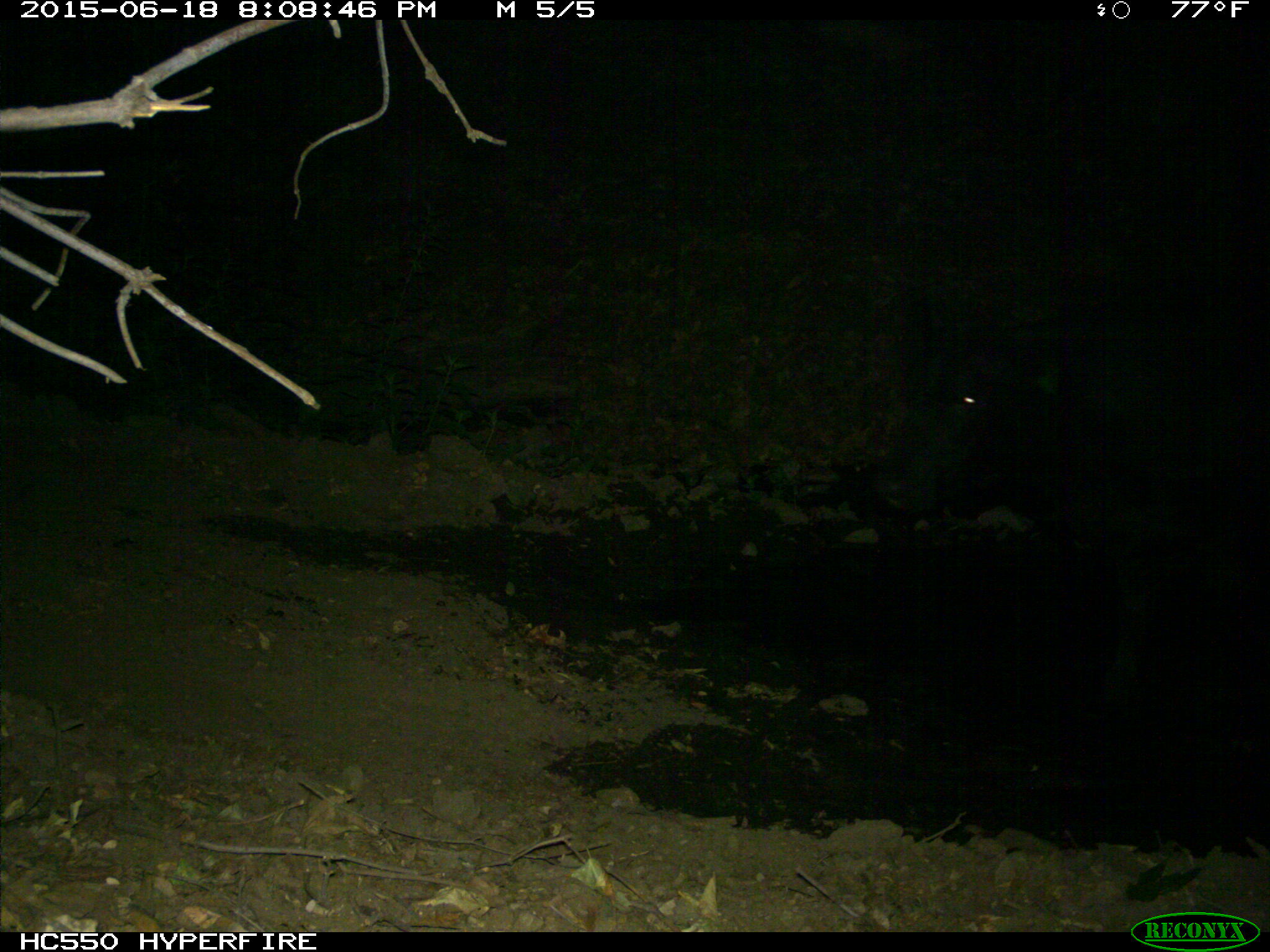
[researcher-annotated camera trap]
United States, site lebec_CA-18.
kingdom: Animalia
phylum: Chordata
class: Mammalia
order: Artiodactyla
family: Bovidae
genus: Bos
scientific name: Bos taurus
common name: domestic cow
Bos taurus (domestic cow).